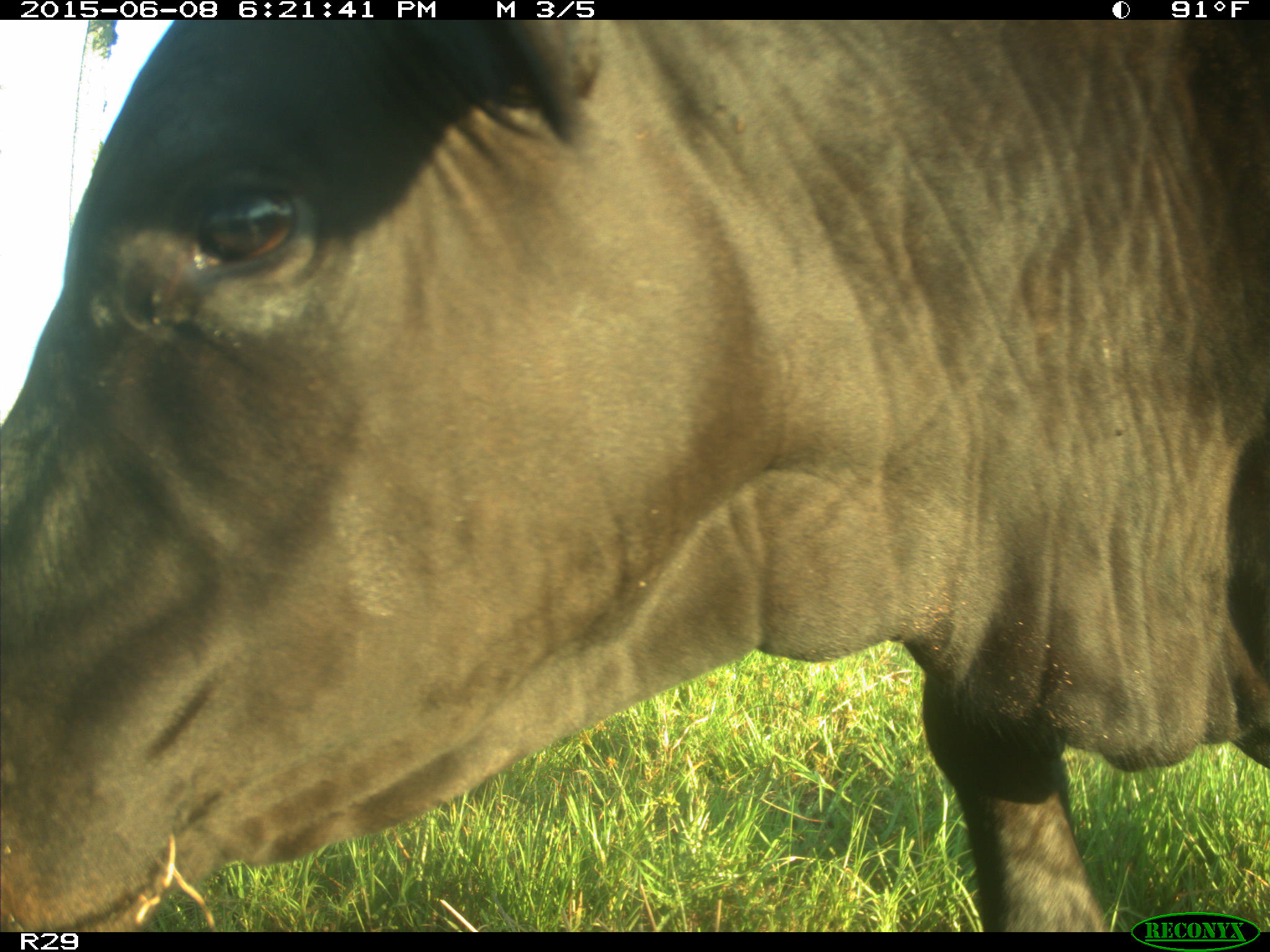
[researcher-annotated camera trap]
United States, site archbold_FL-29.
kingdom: Animalia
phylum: Chordata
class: Mammalia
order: Artiodactyla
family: Bovidae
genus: Bos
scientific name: Bos taurus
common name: domestic cow